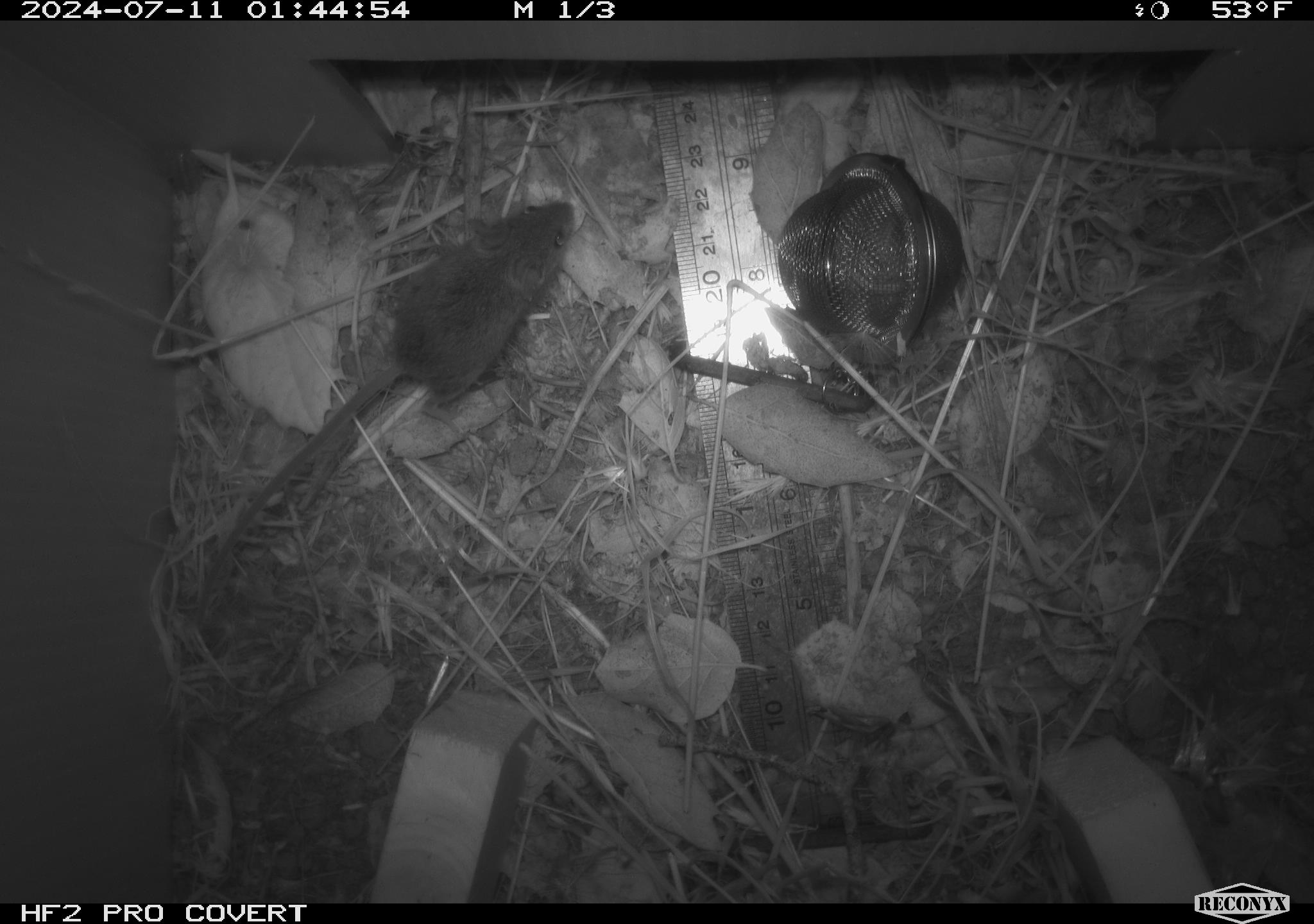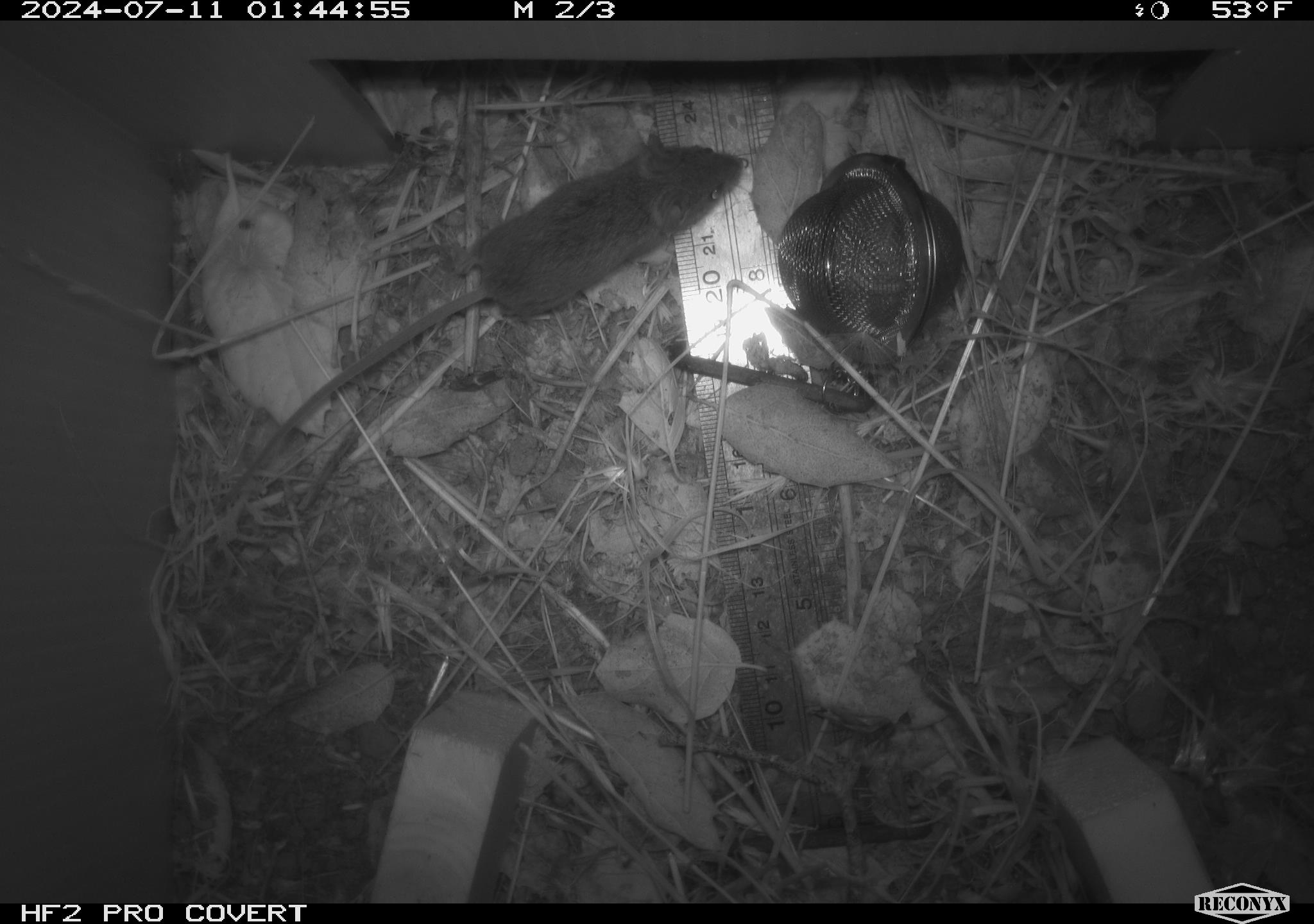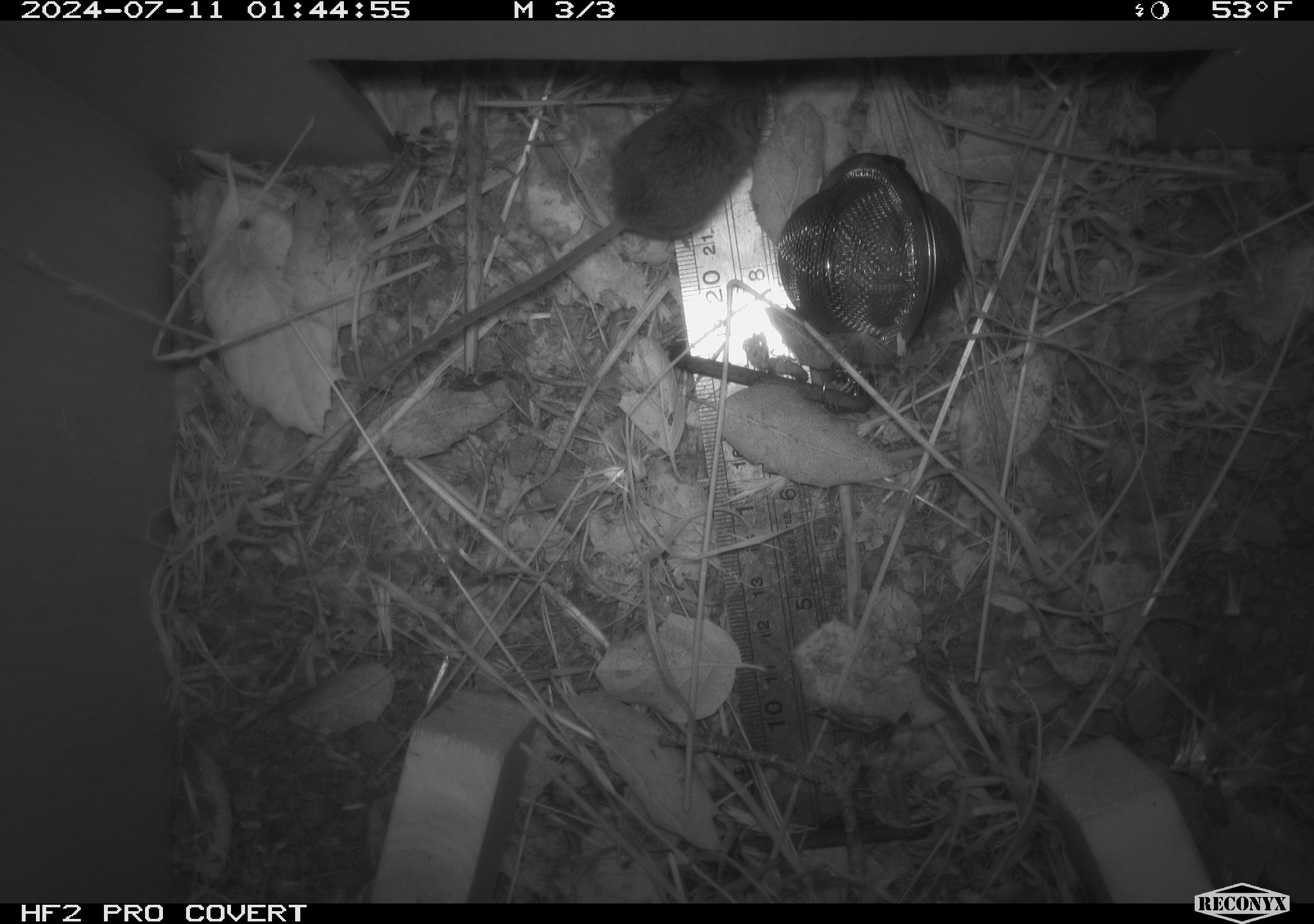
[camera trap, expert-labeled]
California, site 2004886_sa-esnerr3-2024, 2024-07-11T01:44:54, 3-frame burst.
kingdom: Animalia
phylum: Chordata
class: Mammalia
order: Rodentia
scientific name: Rodentia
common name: rodent